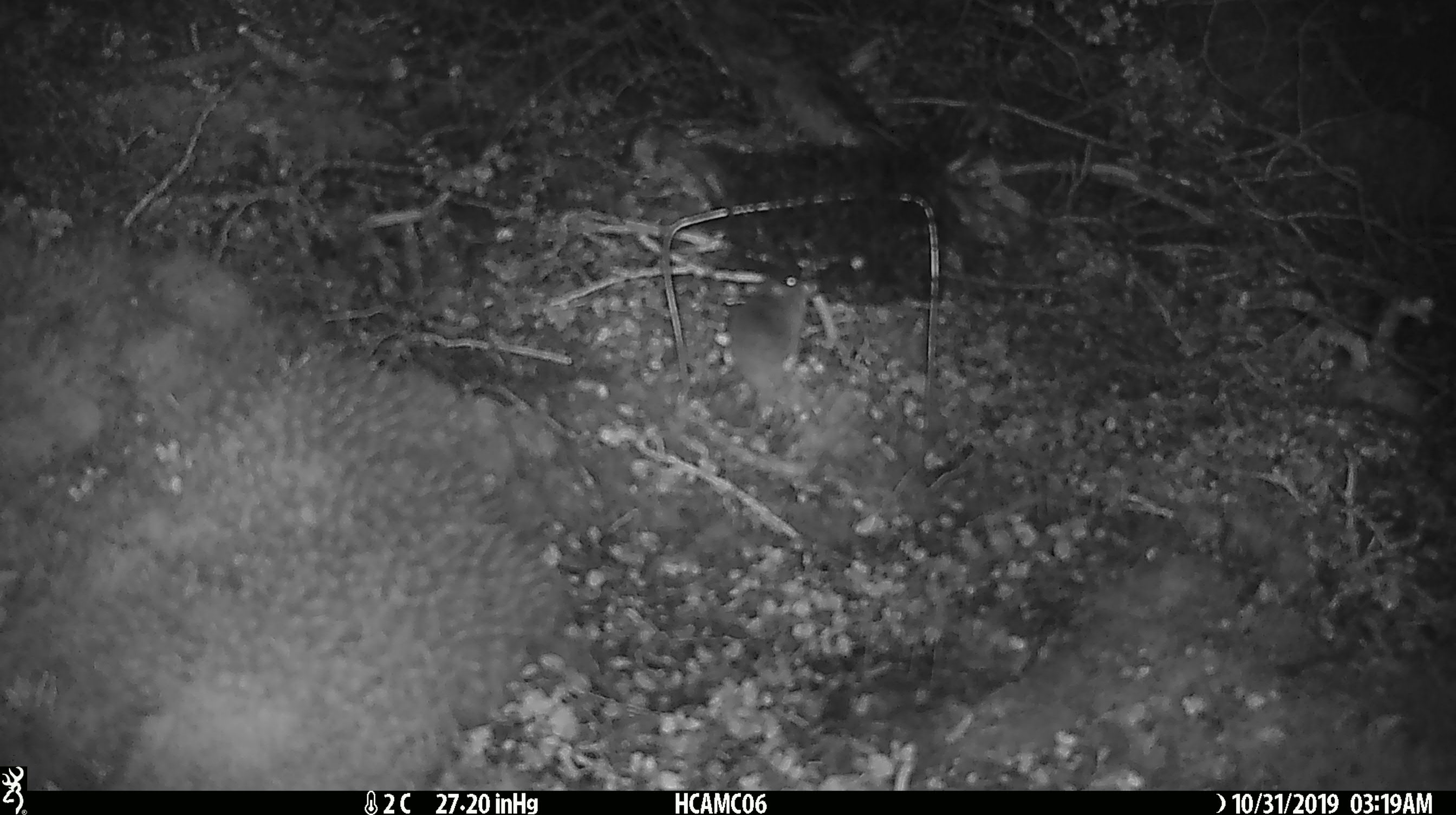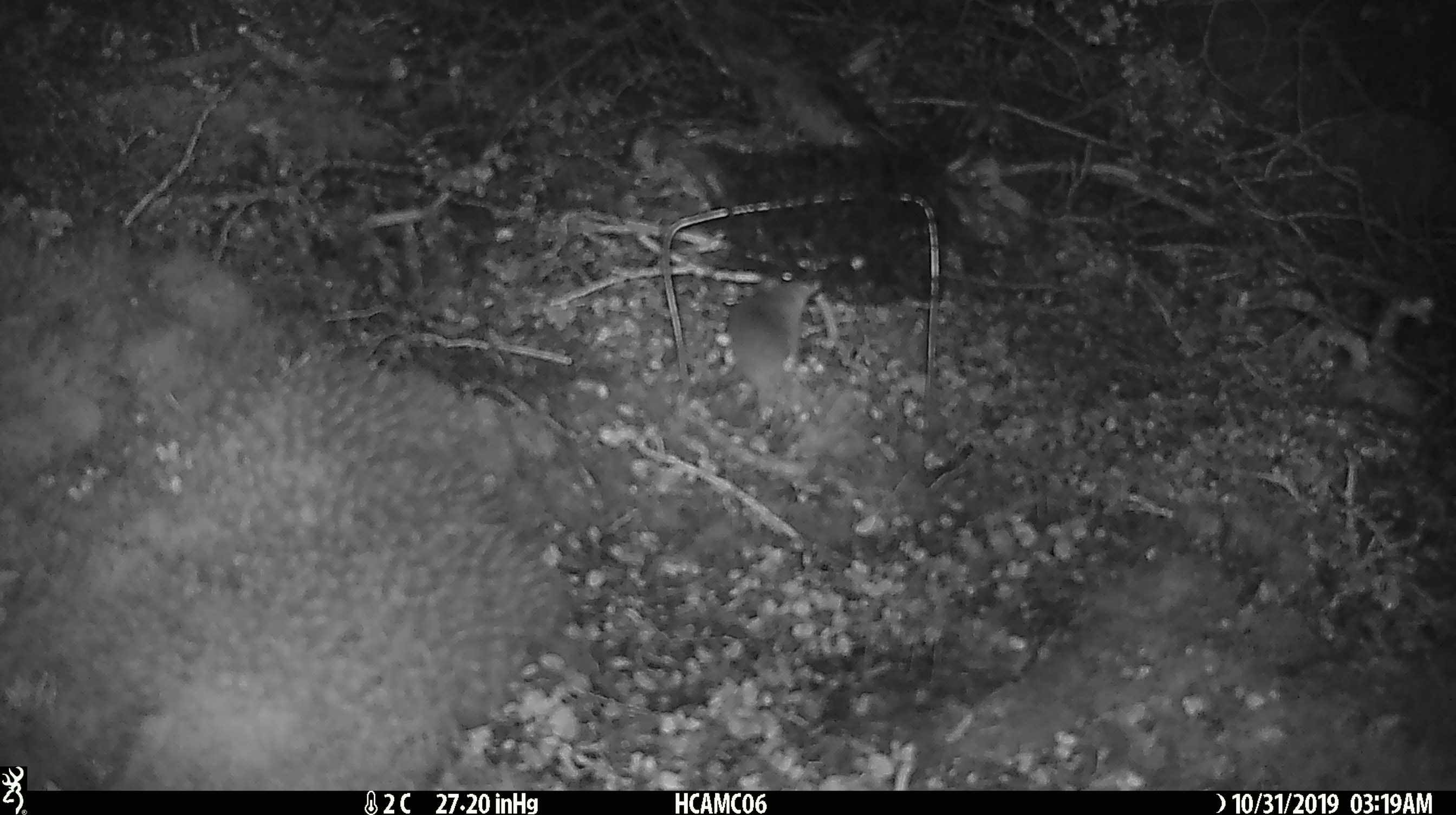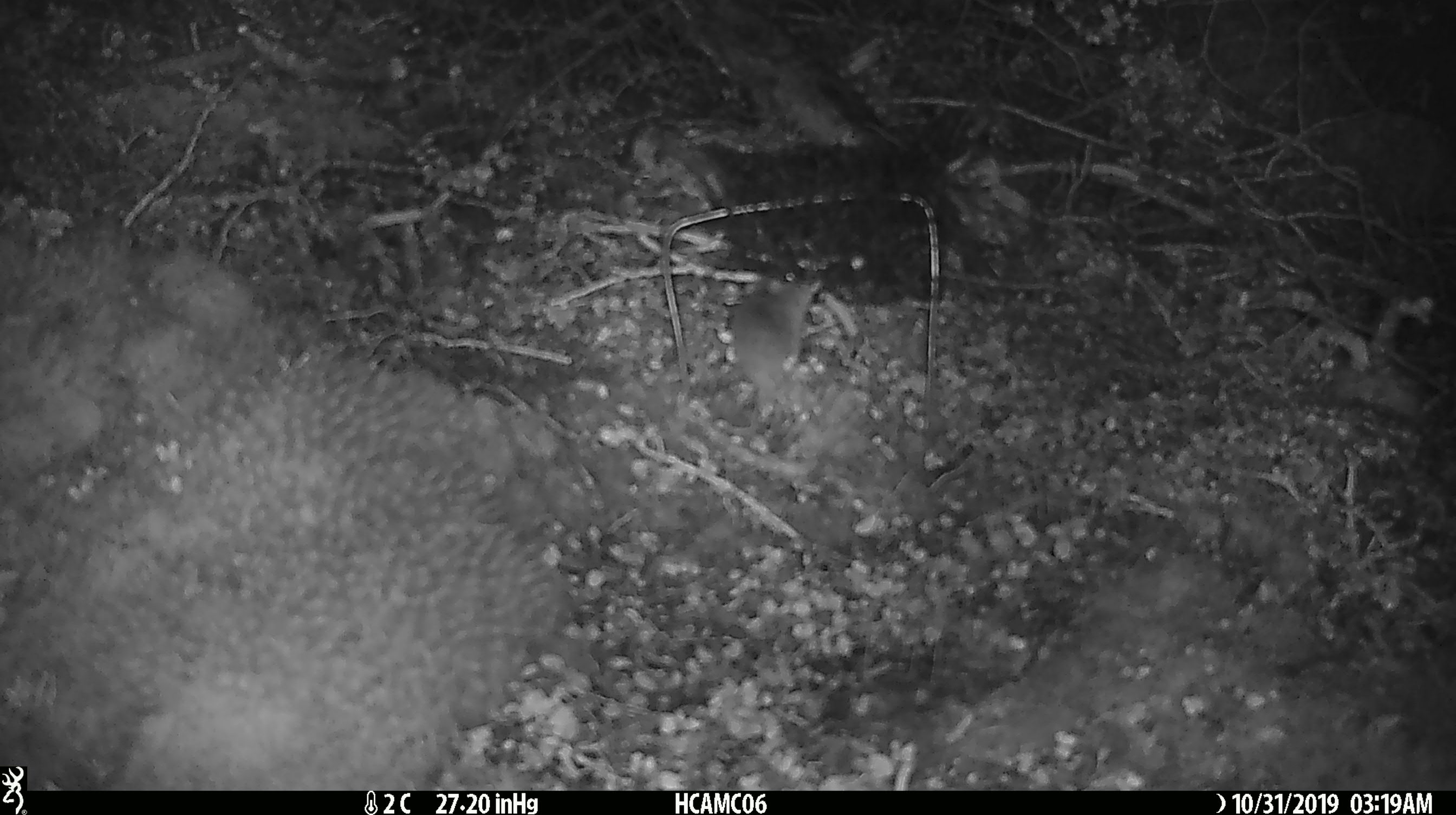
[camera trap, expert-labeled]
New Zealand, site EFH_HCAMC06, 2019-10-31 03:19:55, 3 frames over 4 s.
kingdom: Animalia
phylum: Chordata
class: Mammalia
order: Rodentia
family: Muridae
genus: Mus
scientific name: Mus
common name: mouse